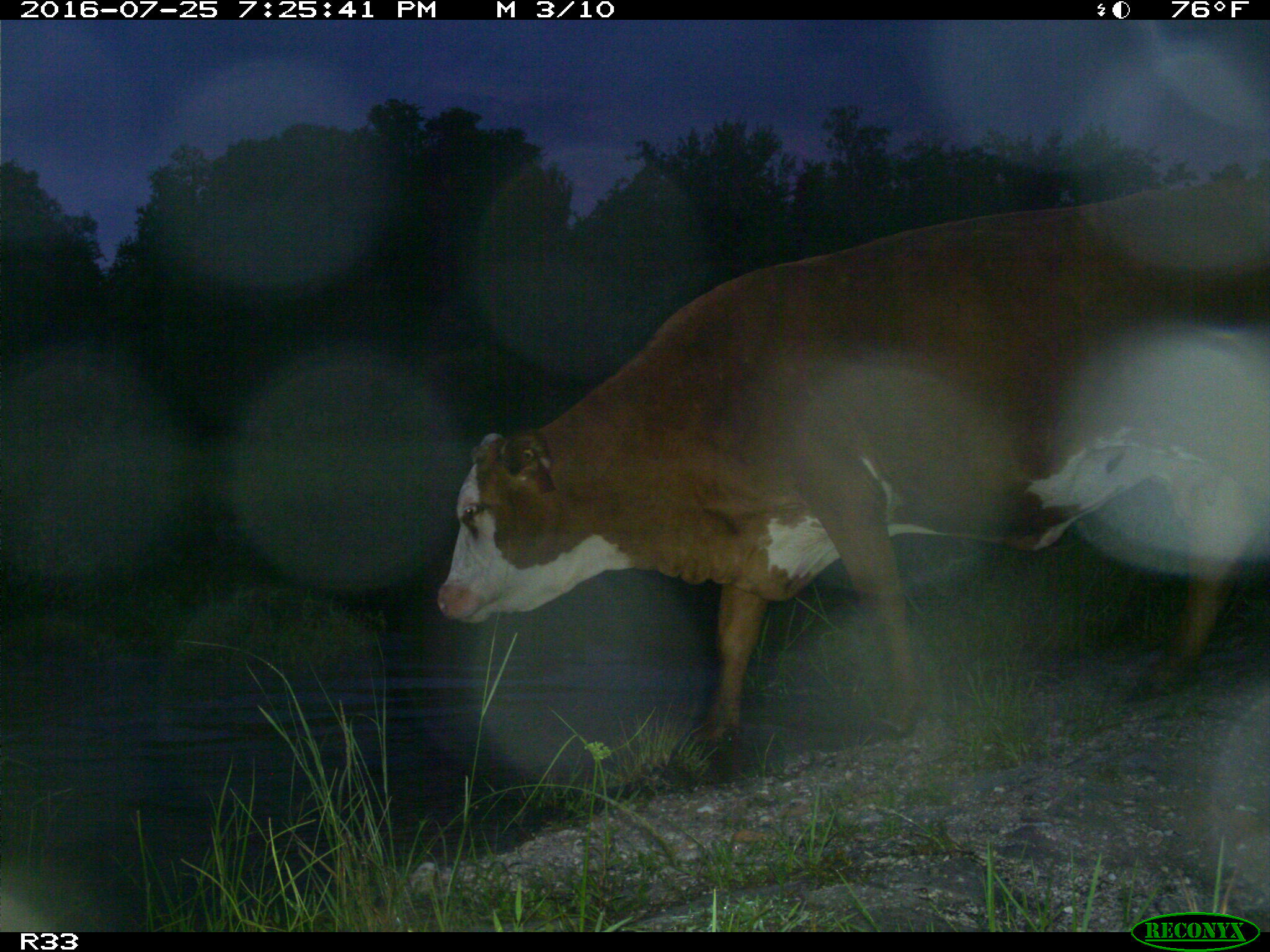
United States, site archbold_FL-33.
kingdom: Animalia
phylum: Chordata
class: Mammalia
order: Artiodactyla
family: Bovidae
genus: Bos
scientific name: Bos taurus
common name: domestic cow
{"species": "Bos taurus (domestic cow)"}